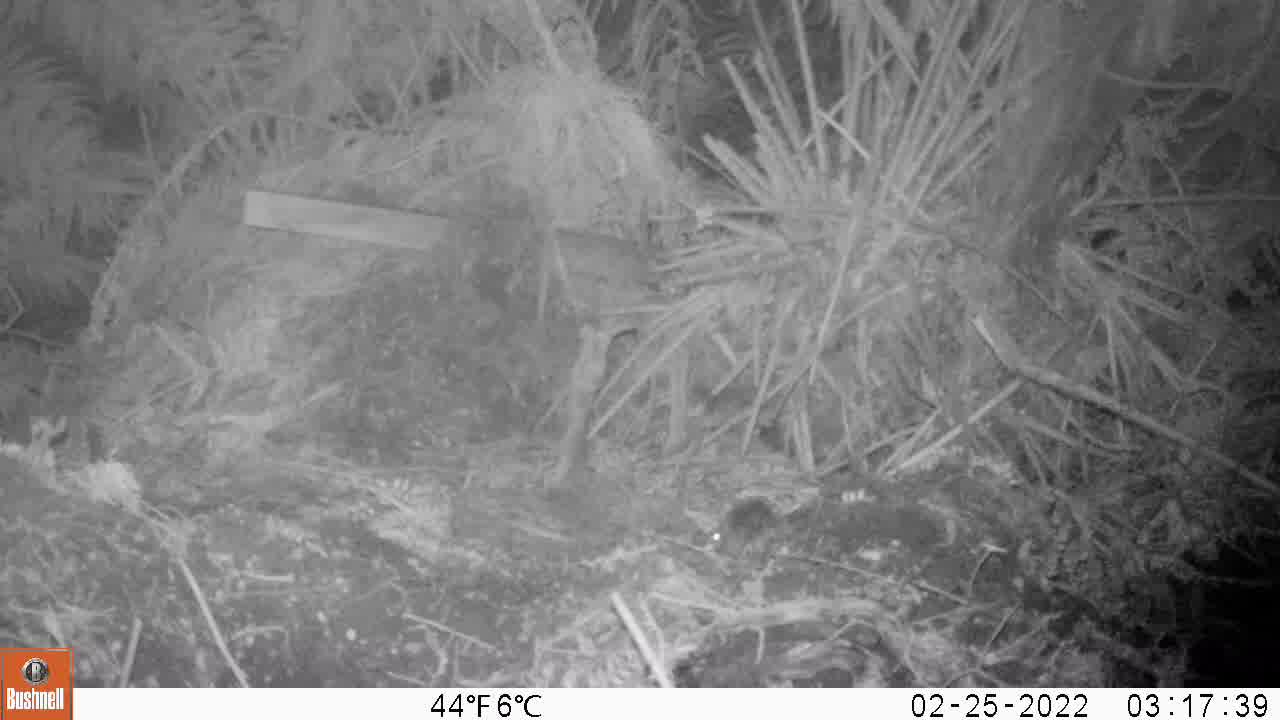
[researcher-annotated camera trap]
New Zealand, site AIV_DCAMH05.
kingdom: Animalia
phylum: Chordata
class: Mammalia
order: Rodentia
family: Muridae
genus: Mus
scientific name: Mus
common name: mouse